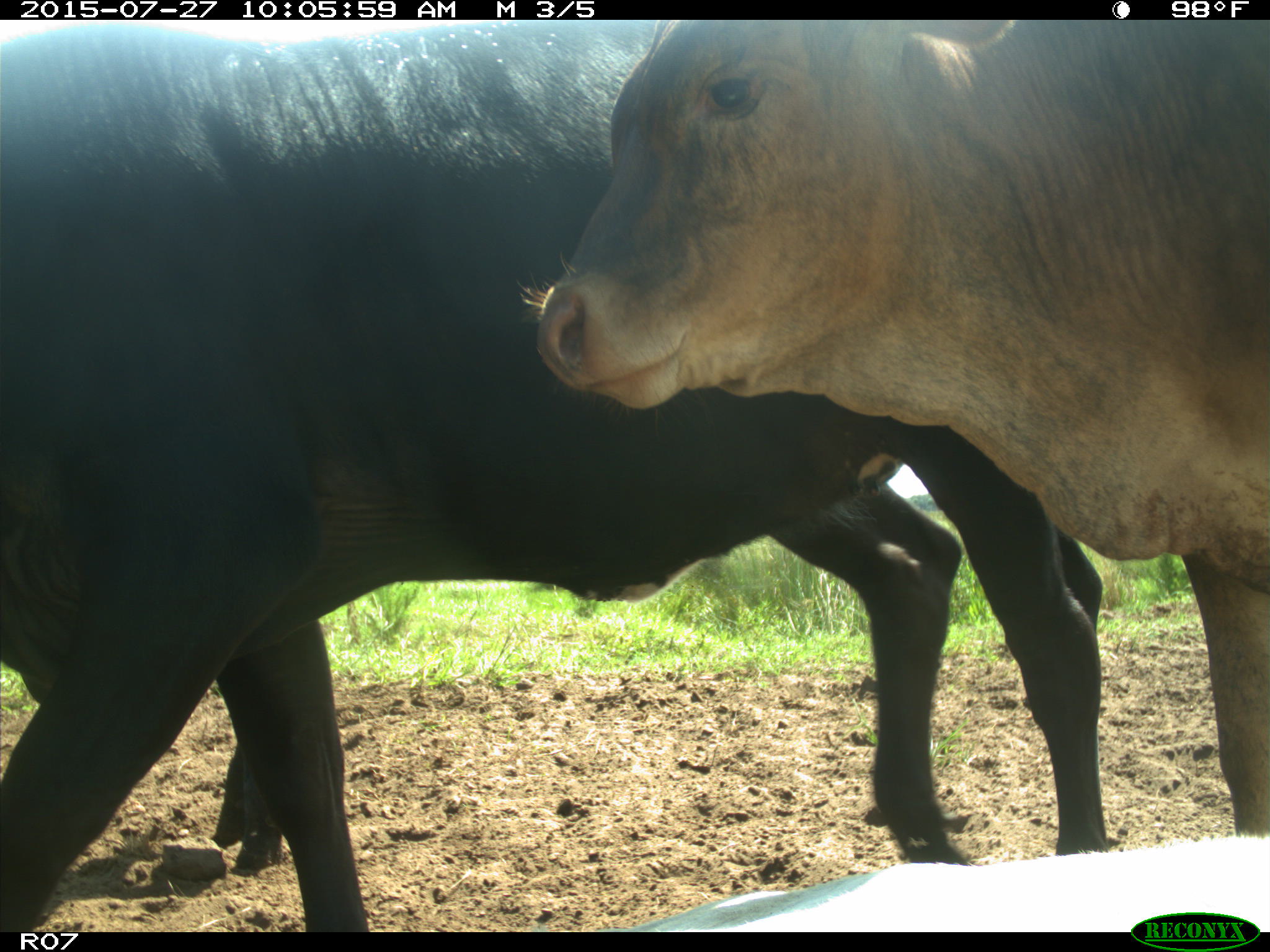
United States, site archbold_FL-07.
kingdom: Animalia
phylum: Chordata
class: Mammalia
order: Artiodactyla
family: Bovidae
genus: Bos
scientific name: Bos taurus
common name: domestic cow